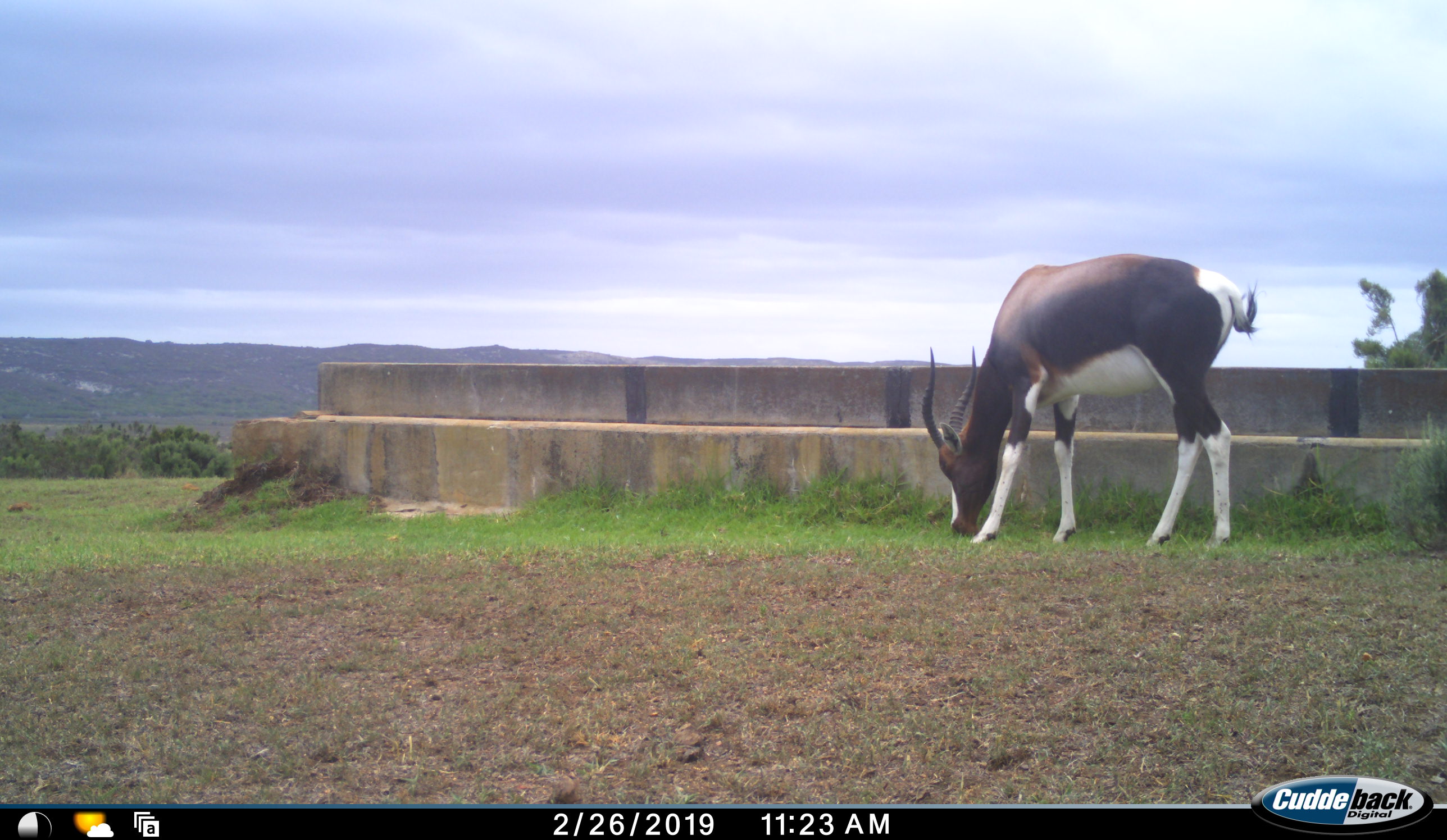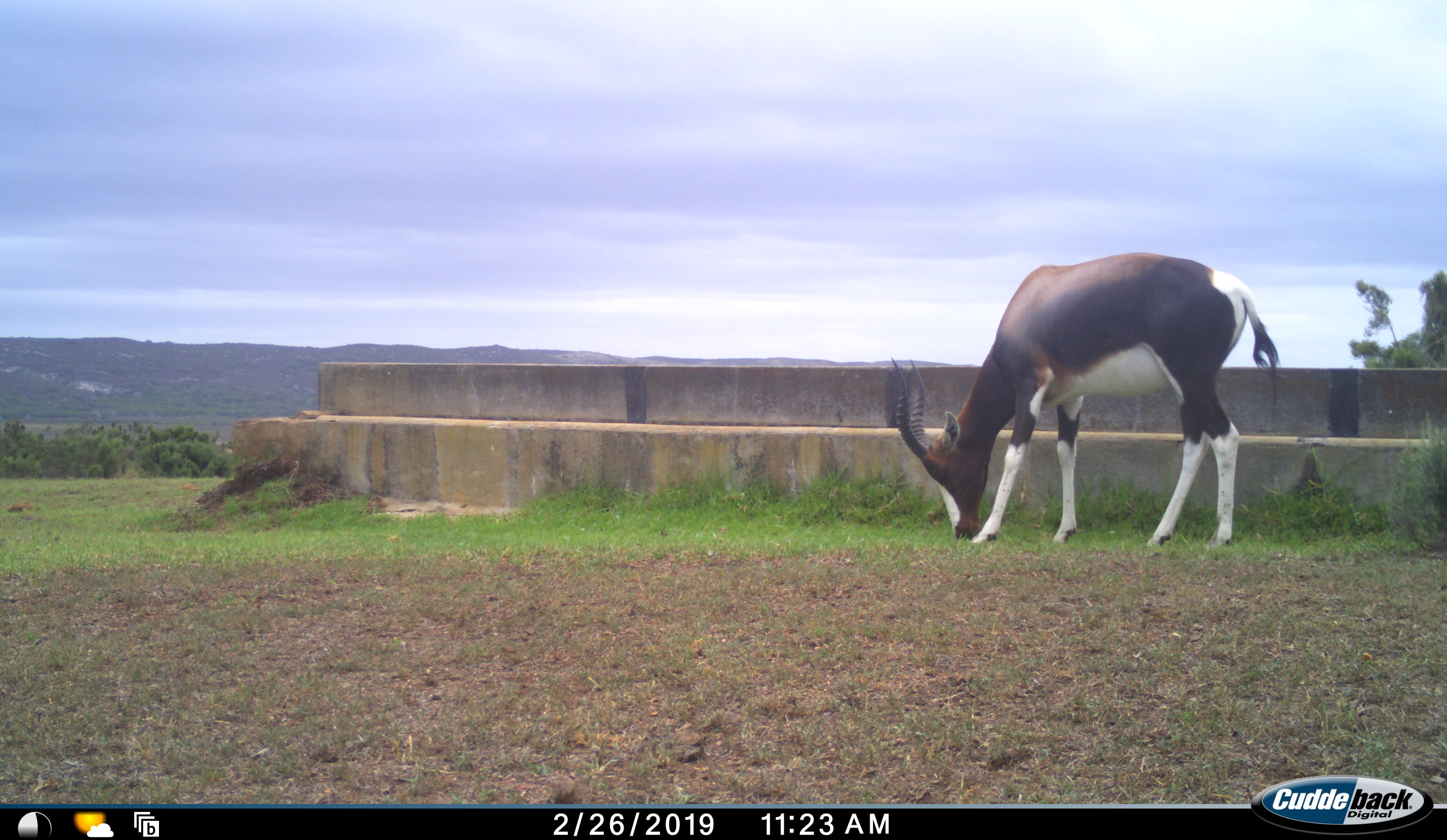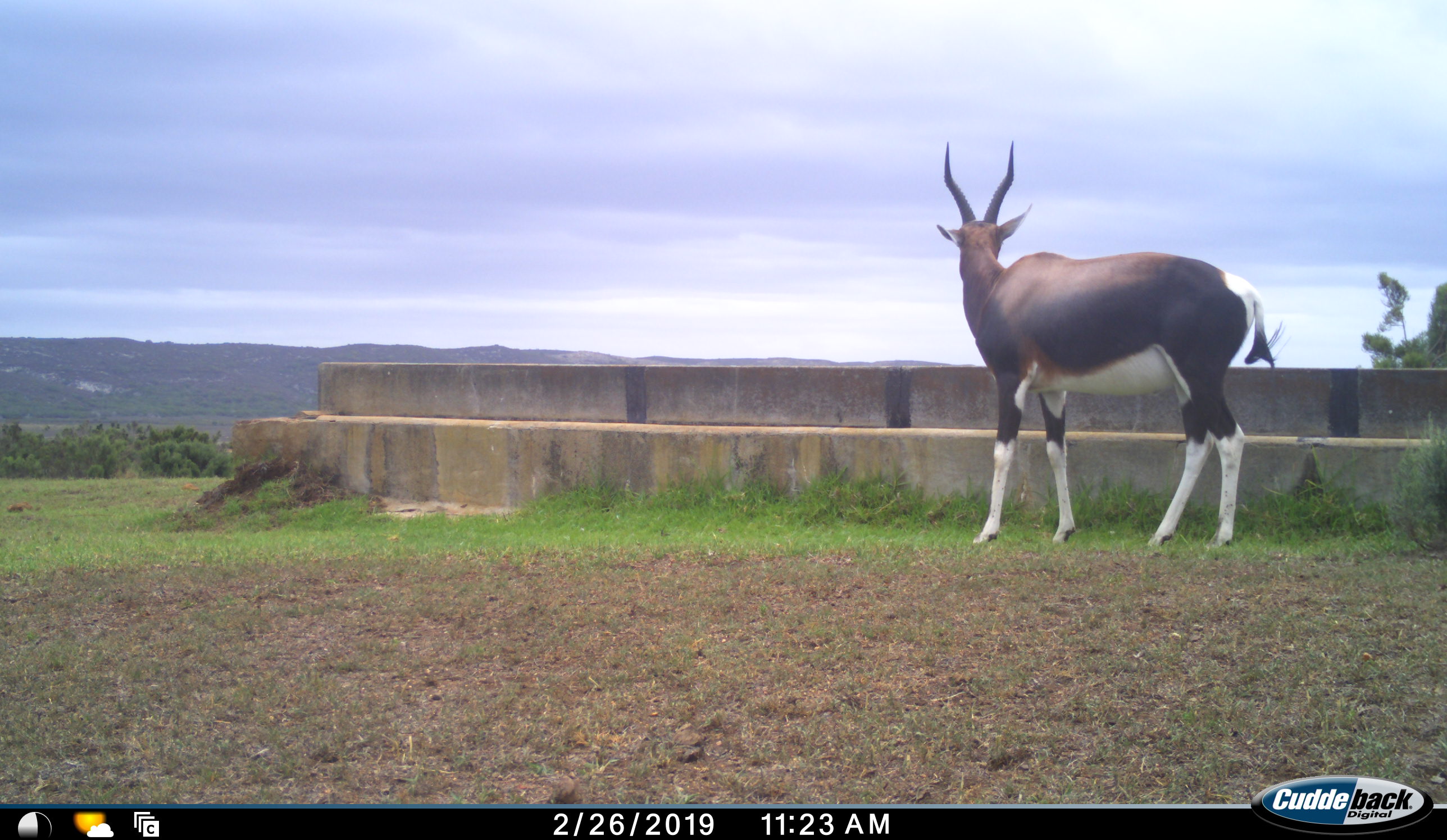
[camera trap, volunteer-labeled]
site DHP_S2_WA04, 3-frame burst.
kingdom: Animalia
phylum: Chordata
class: Mammalia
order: Artiodactyla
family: Bovidae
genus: Damaliscus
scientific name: Damaliscus pygargus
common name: bontebok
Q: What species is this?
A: Bontebok (Damaliscus pygargus).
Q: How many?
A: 1.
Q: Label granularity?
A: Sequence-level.